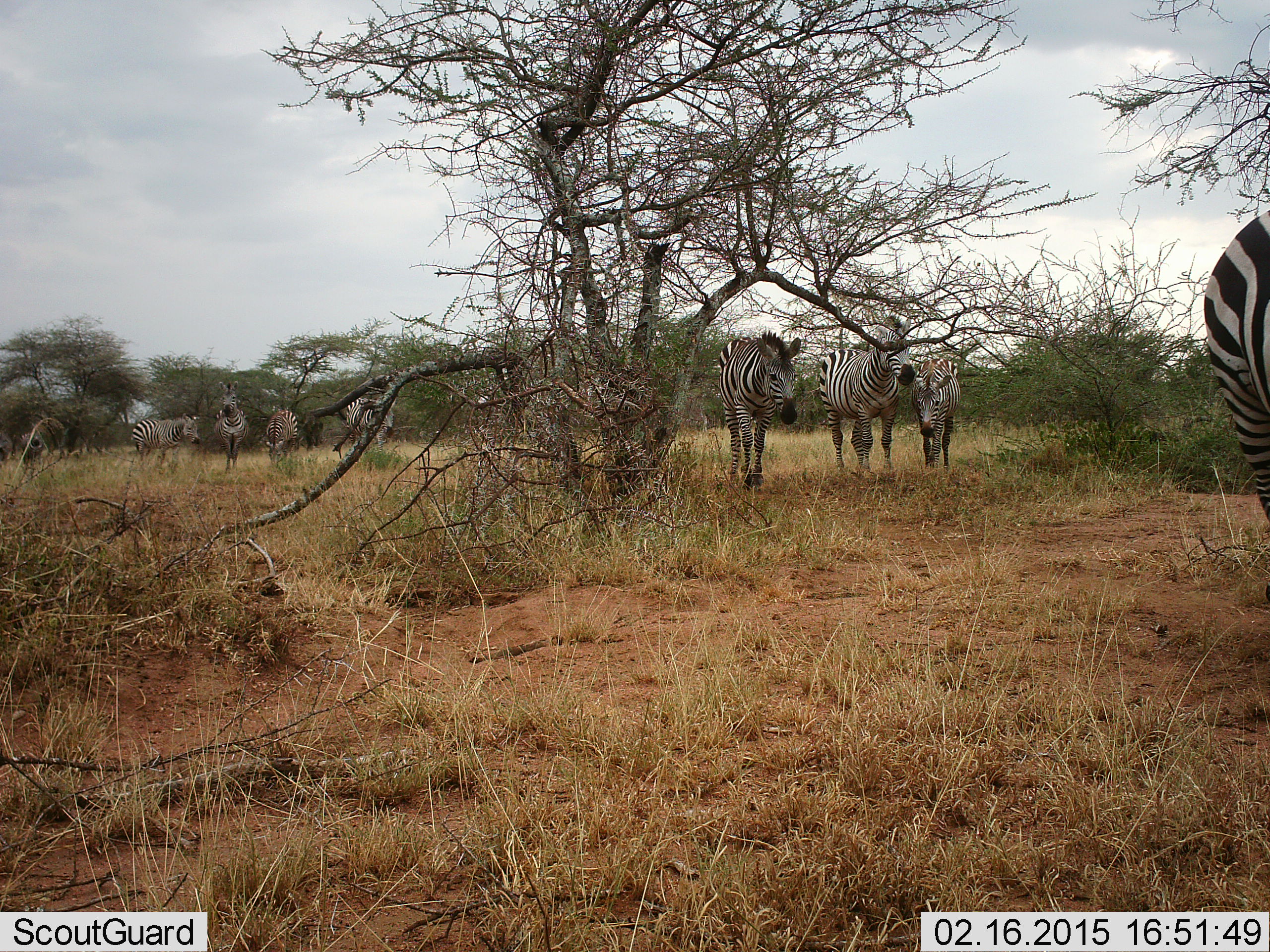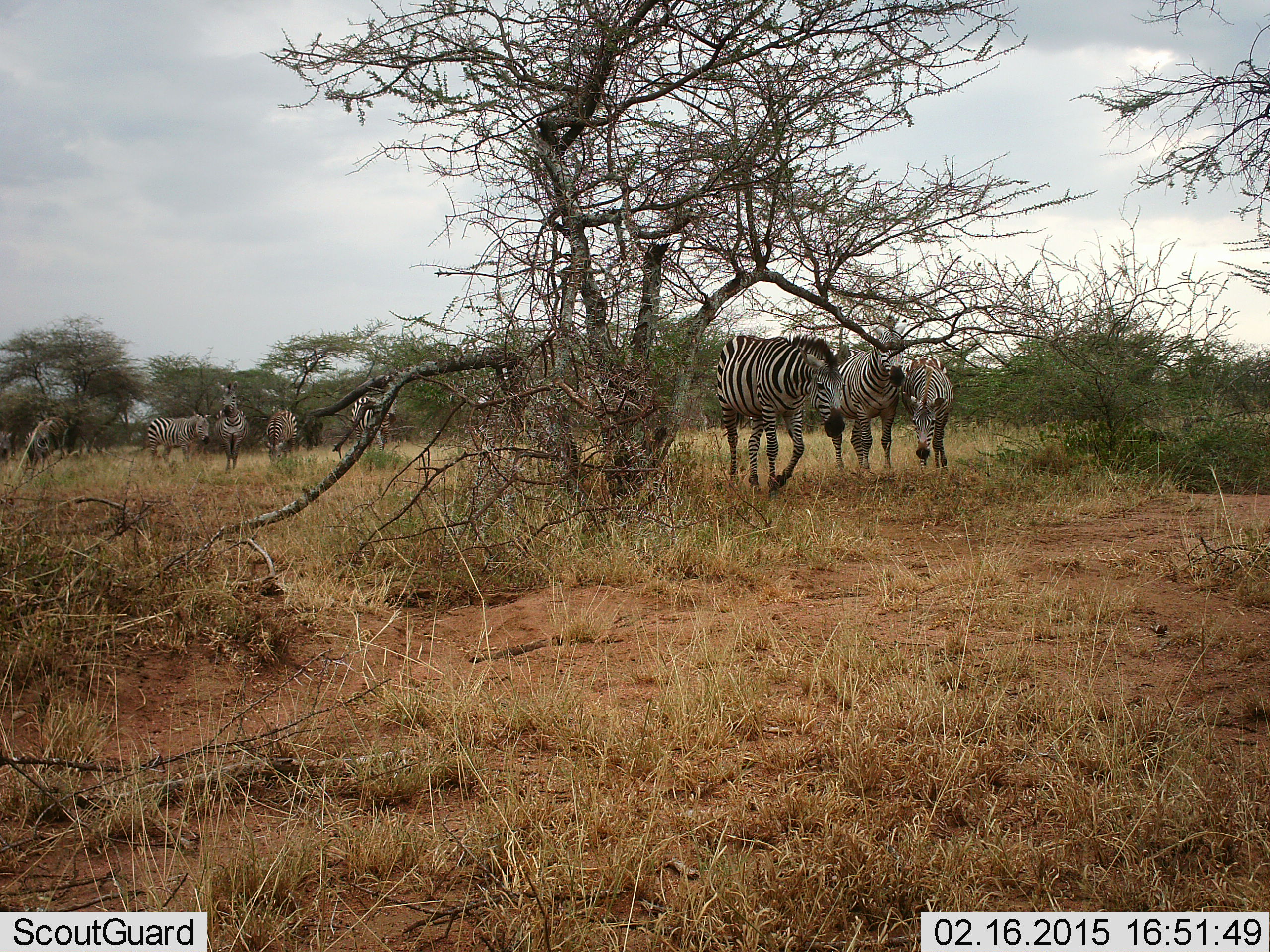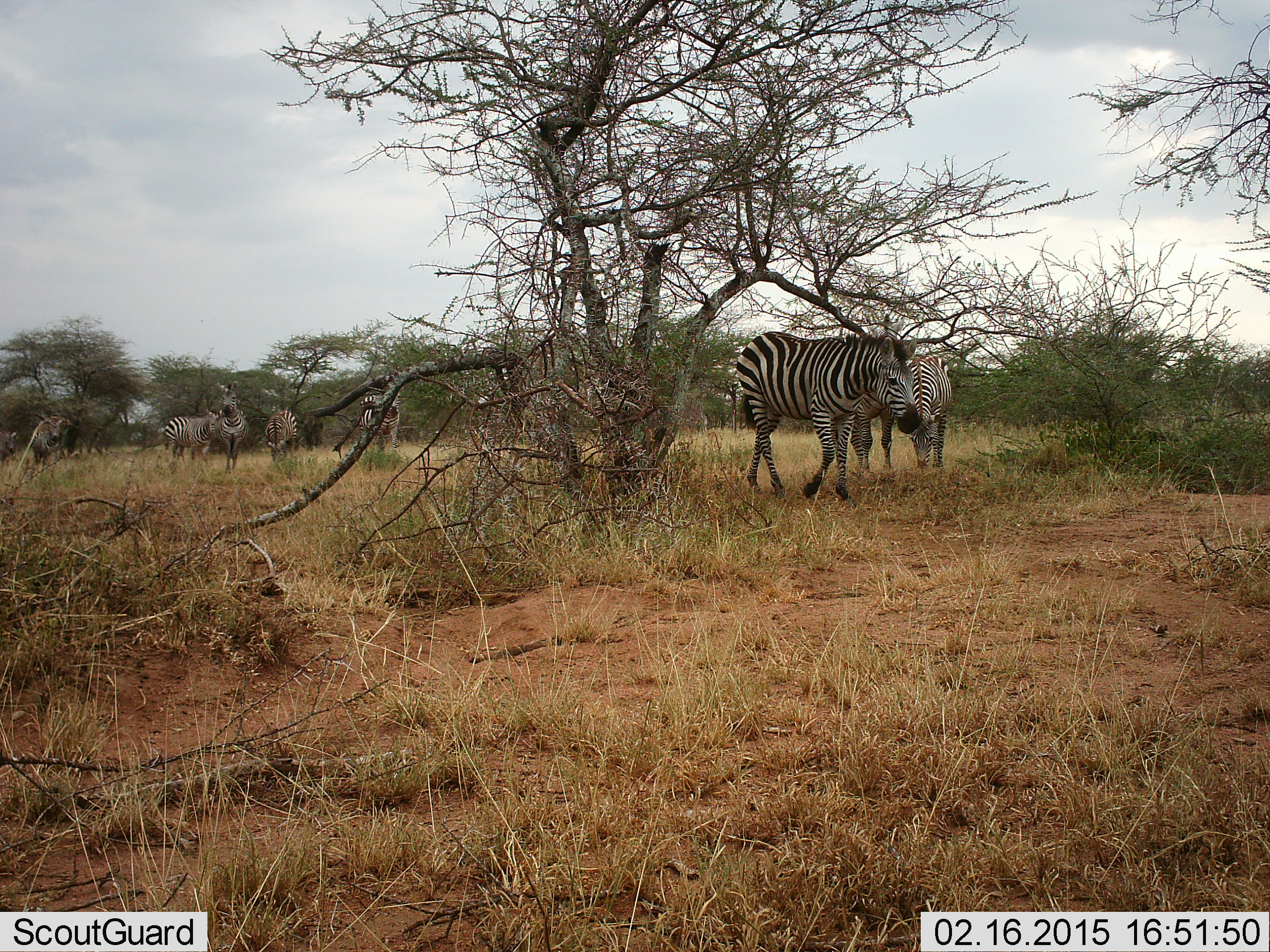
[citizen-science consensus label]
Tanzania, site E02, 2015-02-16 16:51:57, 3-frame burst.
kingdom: Animalia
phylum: Chordata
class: Mammalia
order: Perissodactyla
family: Equidae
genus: Equus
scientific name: Equus quagga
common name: plains zebra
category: zebra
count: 8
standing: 30%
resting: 0%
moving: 90%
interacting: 10%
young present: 0%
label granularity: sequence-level